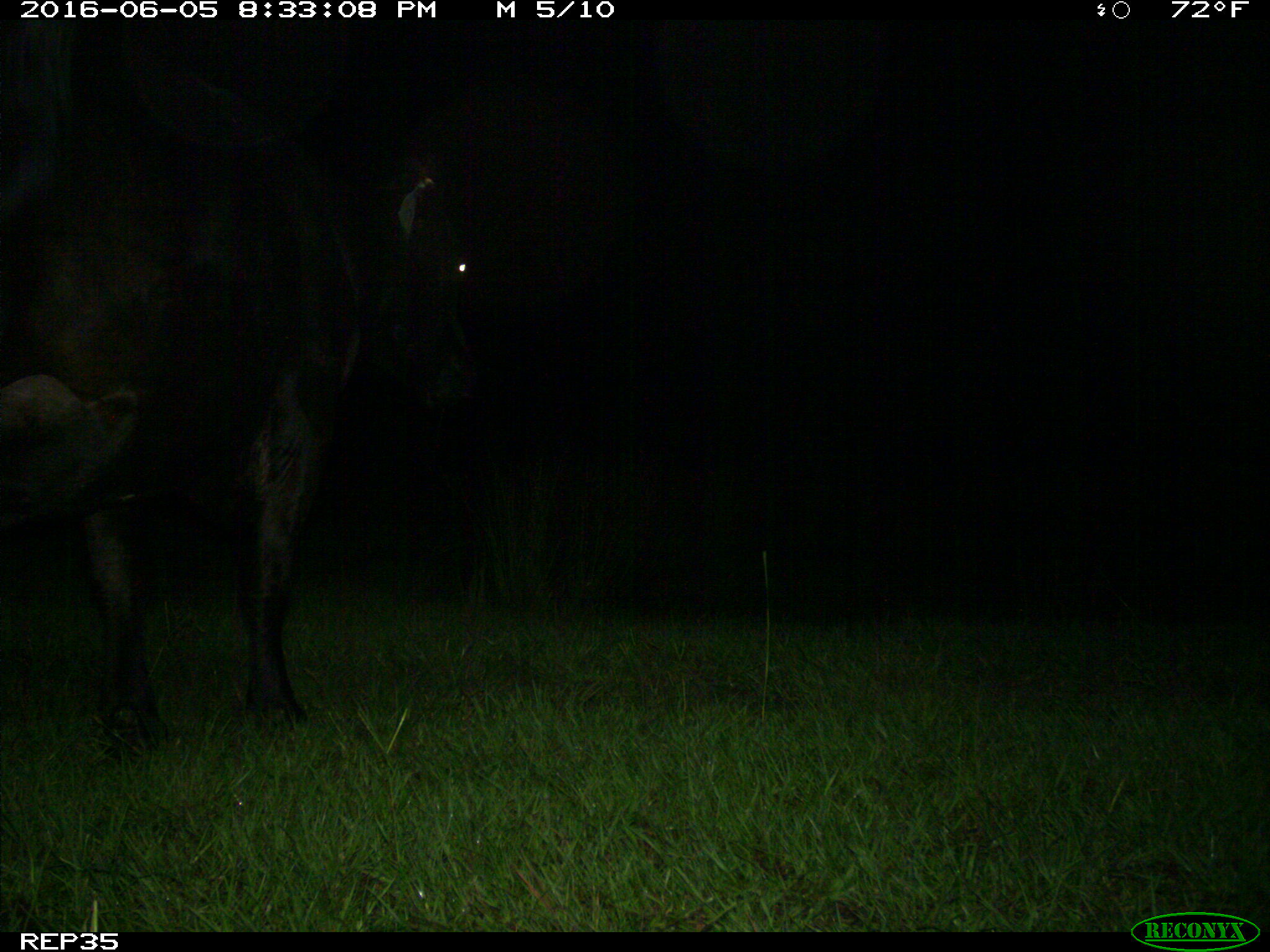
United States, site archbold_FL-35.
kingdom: Animalia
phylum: Chordata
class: Mammalia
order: Artiodactyla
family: Bovidae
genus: Bos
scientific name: Bos taurus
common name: domestic cow